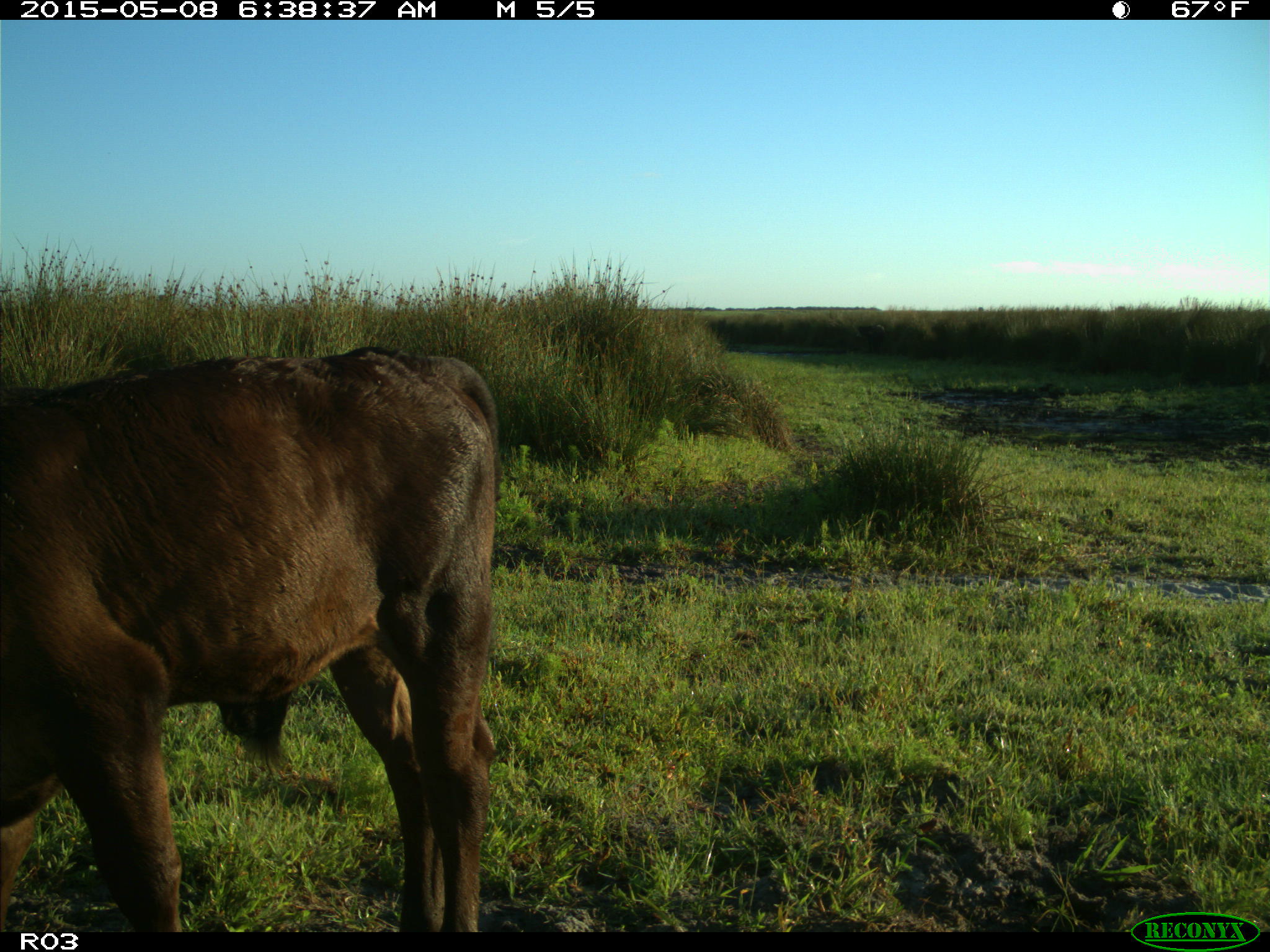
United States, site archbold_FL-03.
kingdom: Animalia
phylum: Chordata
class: Mammalia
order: Artiodactyla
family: Bovidae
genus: Bos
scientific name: Bos taurus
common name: domestic cow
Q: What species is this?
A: Bos taurus (domestic cow).